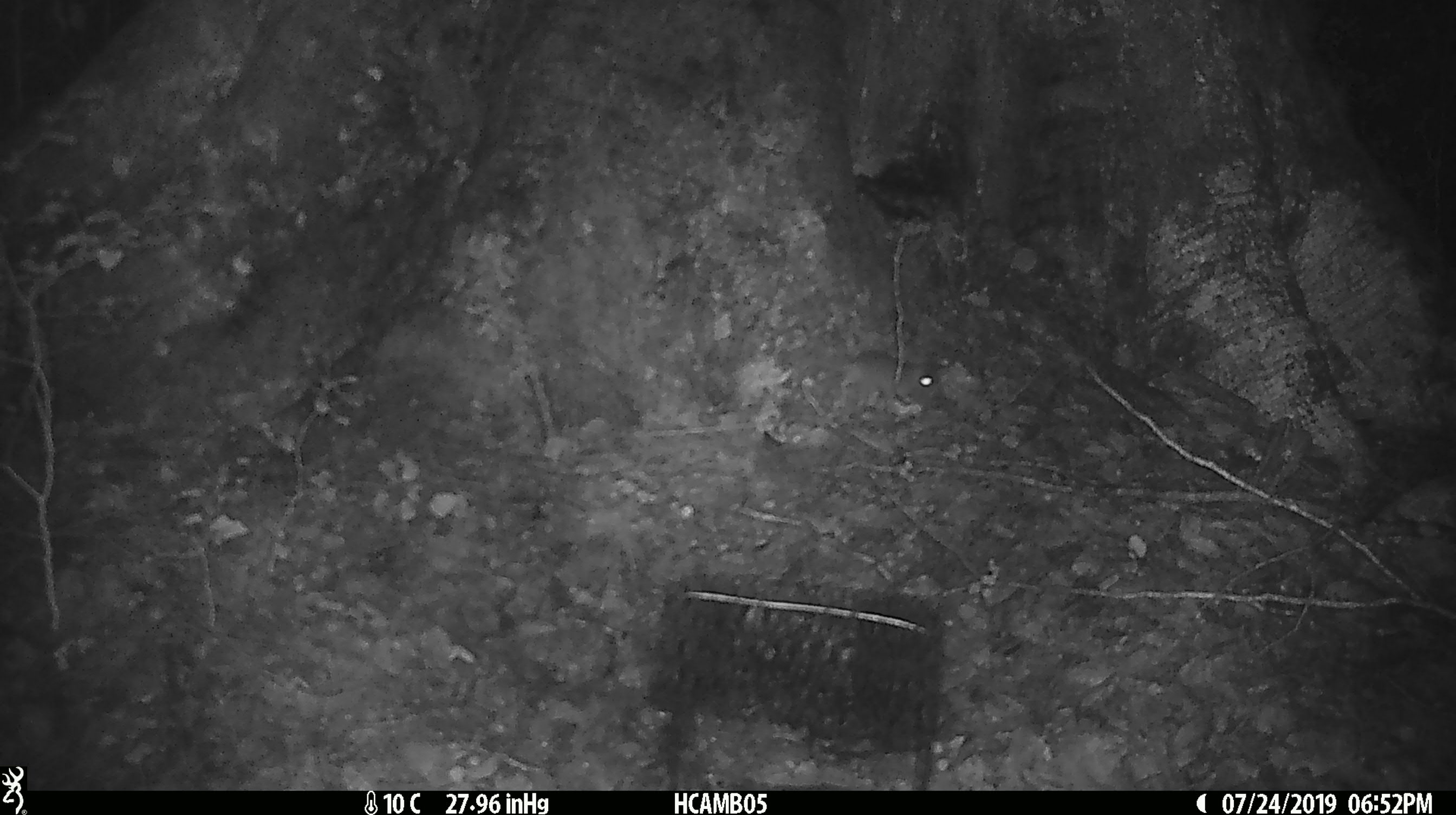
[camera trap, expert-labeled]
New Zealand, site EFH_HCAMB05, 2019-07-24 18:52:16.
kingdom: Animalia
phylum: Chordata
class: Mammalia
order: Rodentia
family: Muridae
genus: Mus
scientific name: Mus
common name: mouse